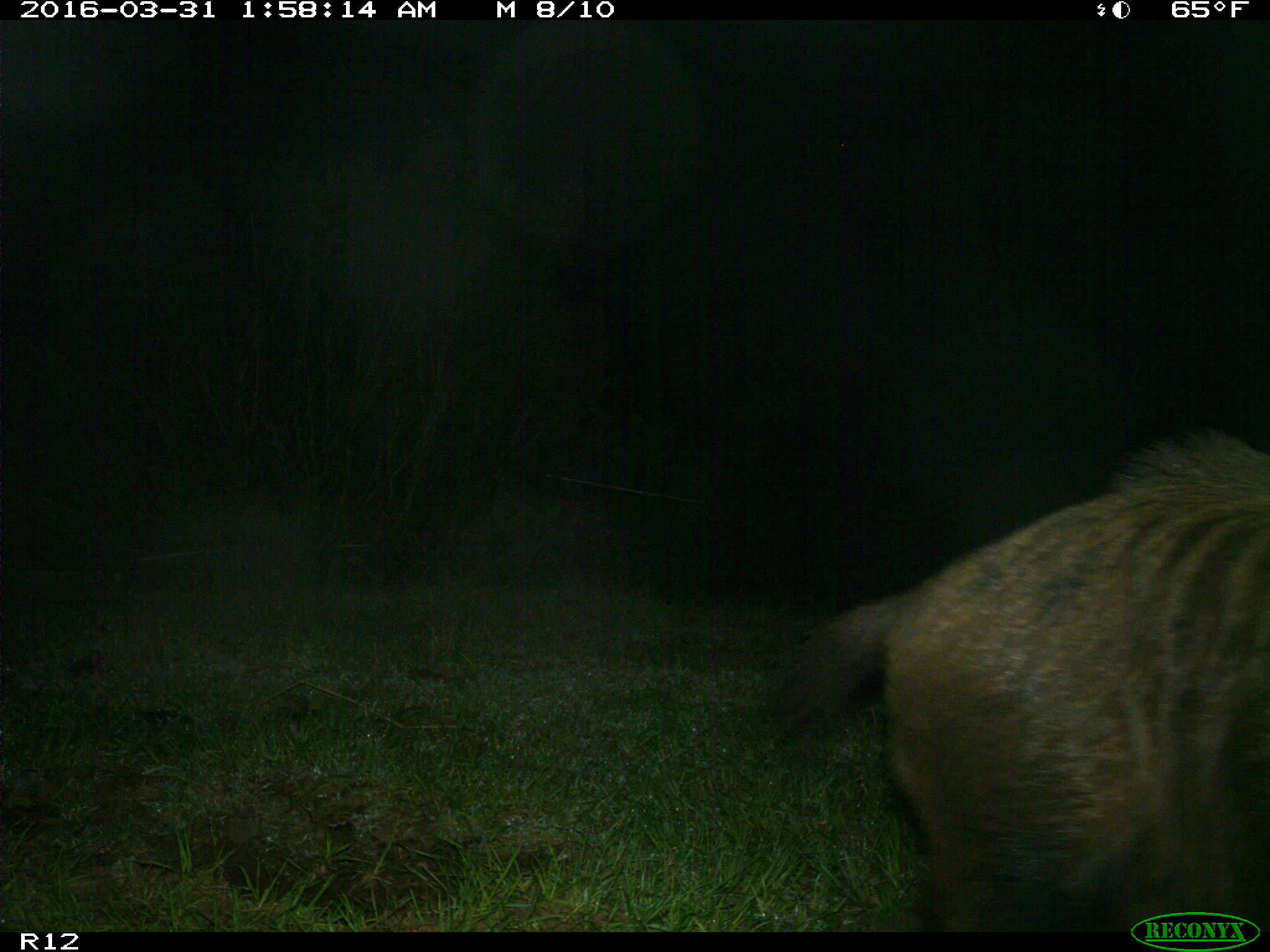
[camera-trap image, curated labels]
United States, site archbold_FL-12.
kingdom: Animalia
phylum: Chordata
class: Mammalia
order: Artiodactyla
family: Suidae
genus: Sus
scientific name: Sus scrofa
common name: wild boar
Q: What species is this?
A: Sus scrofa (wild boar).